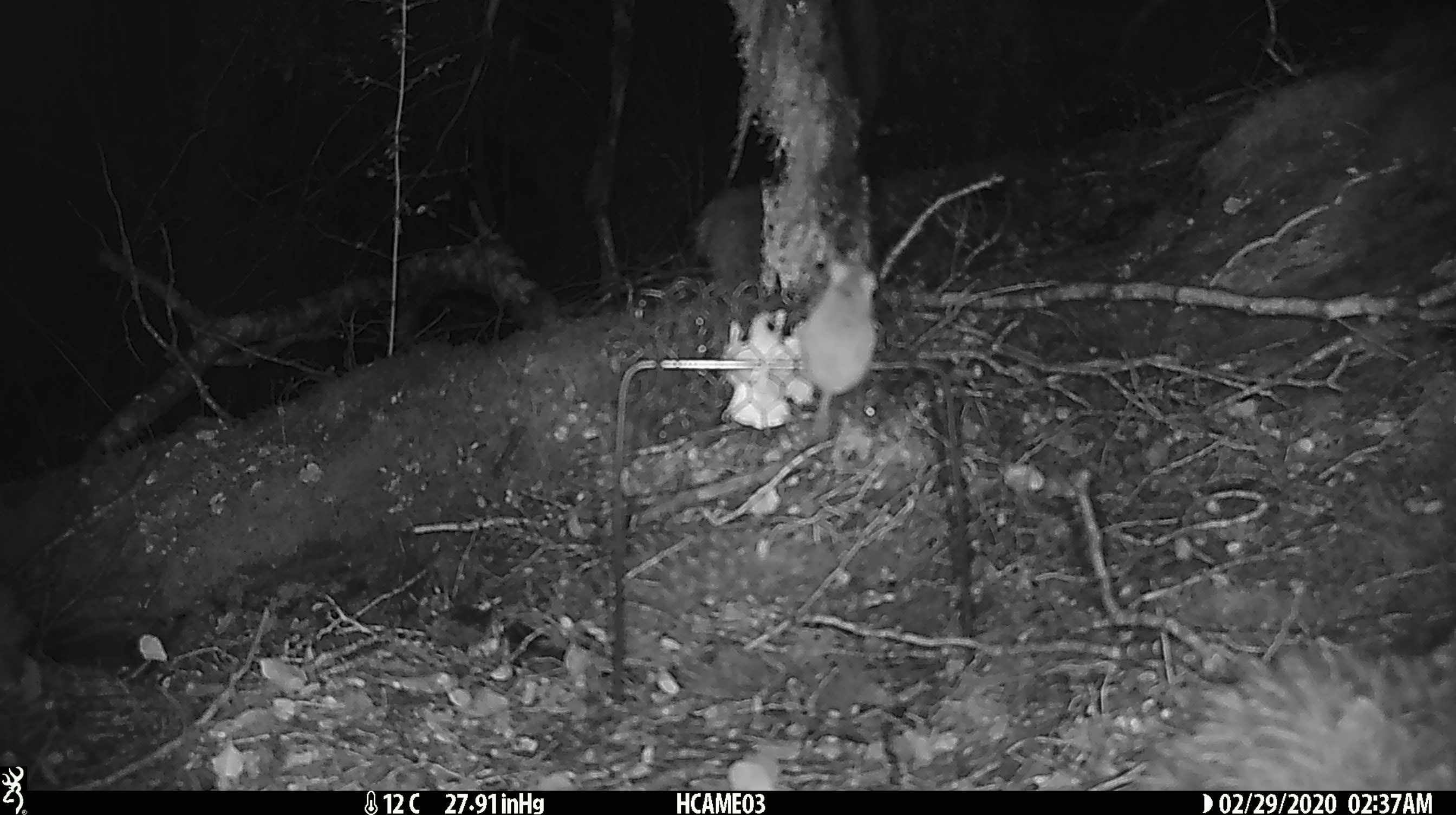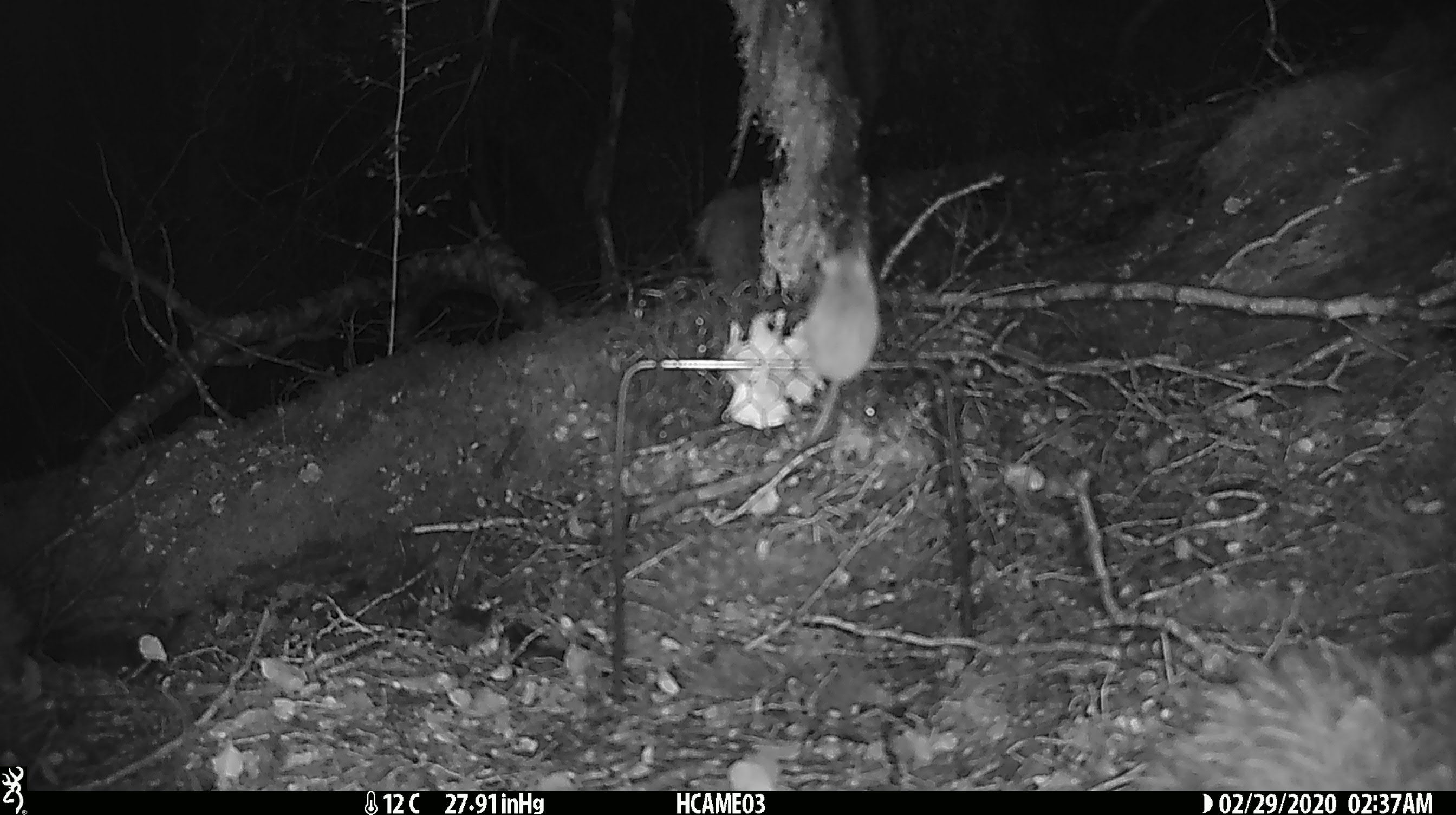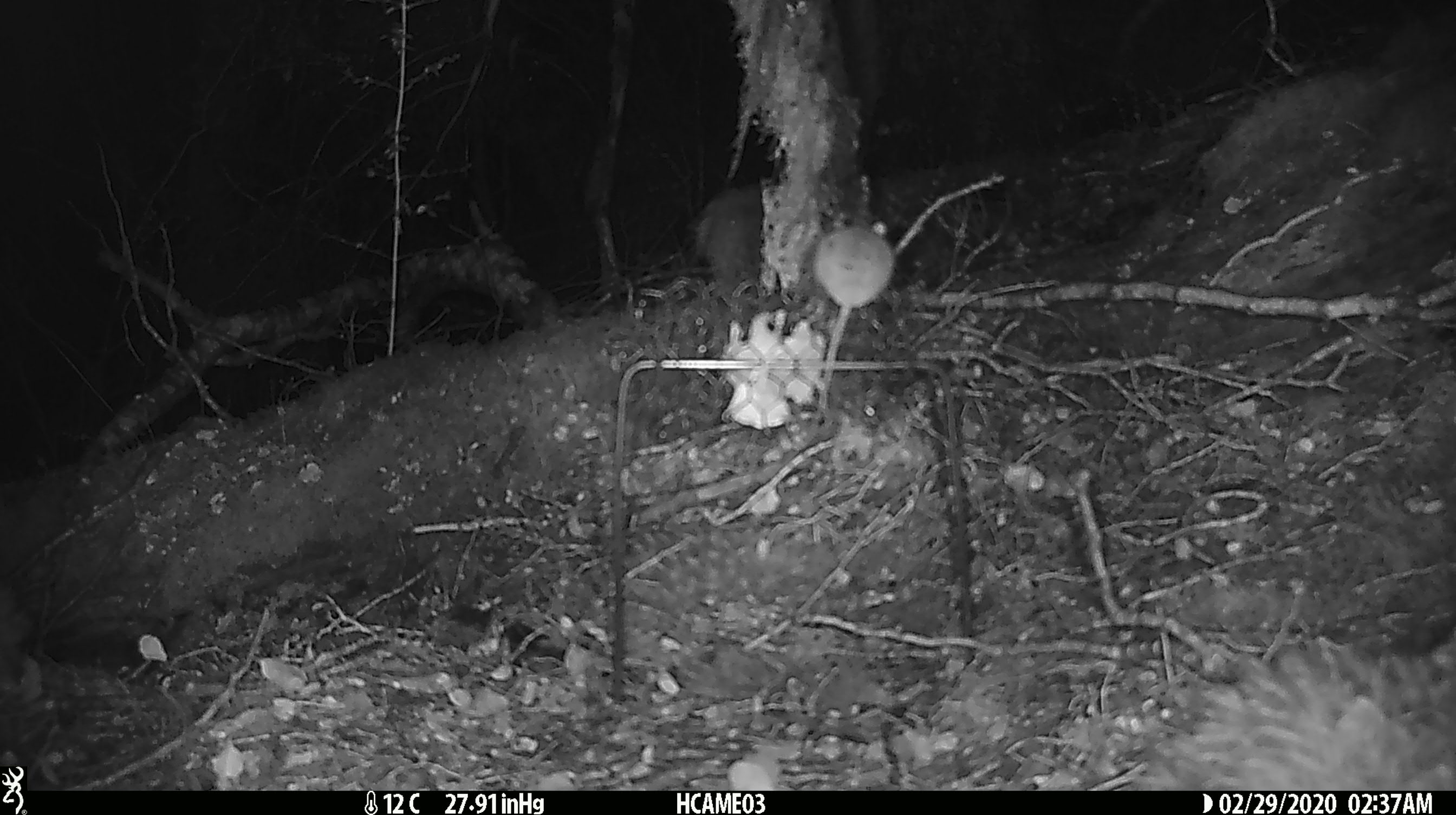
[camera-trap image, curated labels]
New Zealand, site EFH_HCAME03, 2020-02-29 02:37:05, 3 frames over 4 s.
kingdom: Animalia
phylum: Chordata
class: Mammalia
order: Rodentia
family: Muridae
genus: Mus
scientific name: Mus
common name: mouse